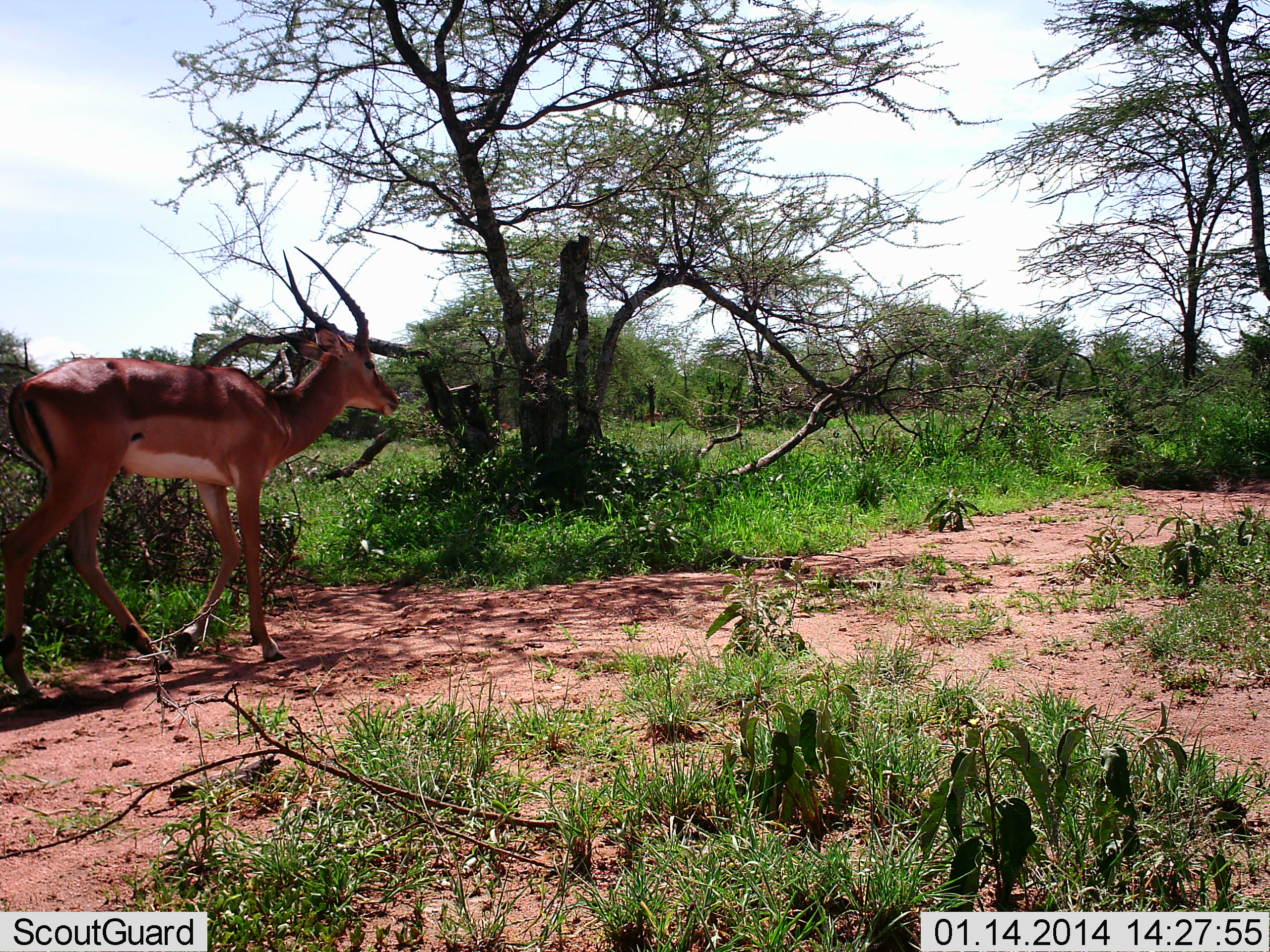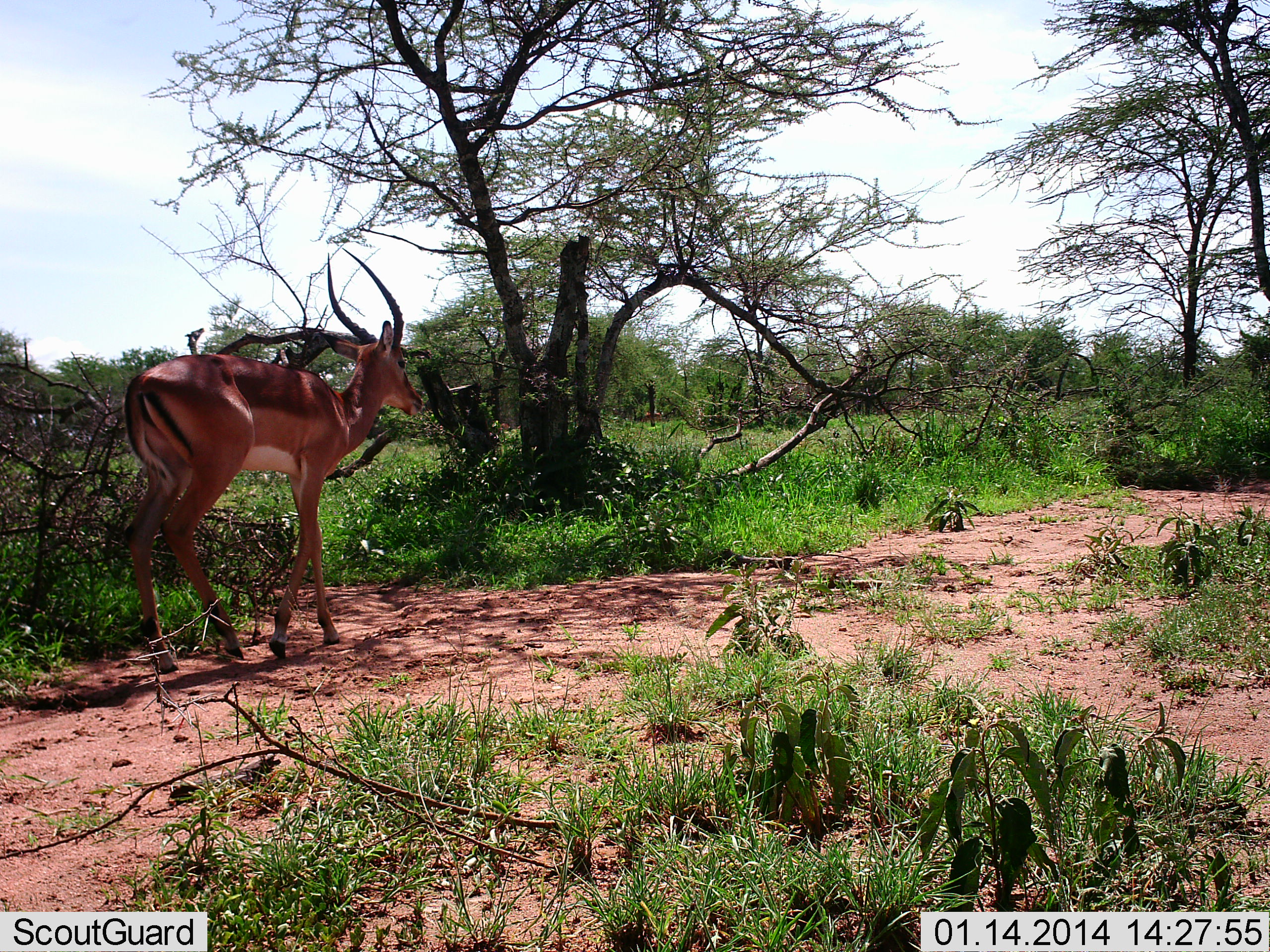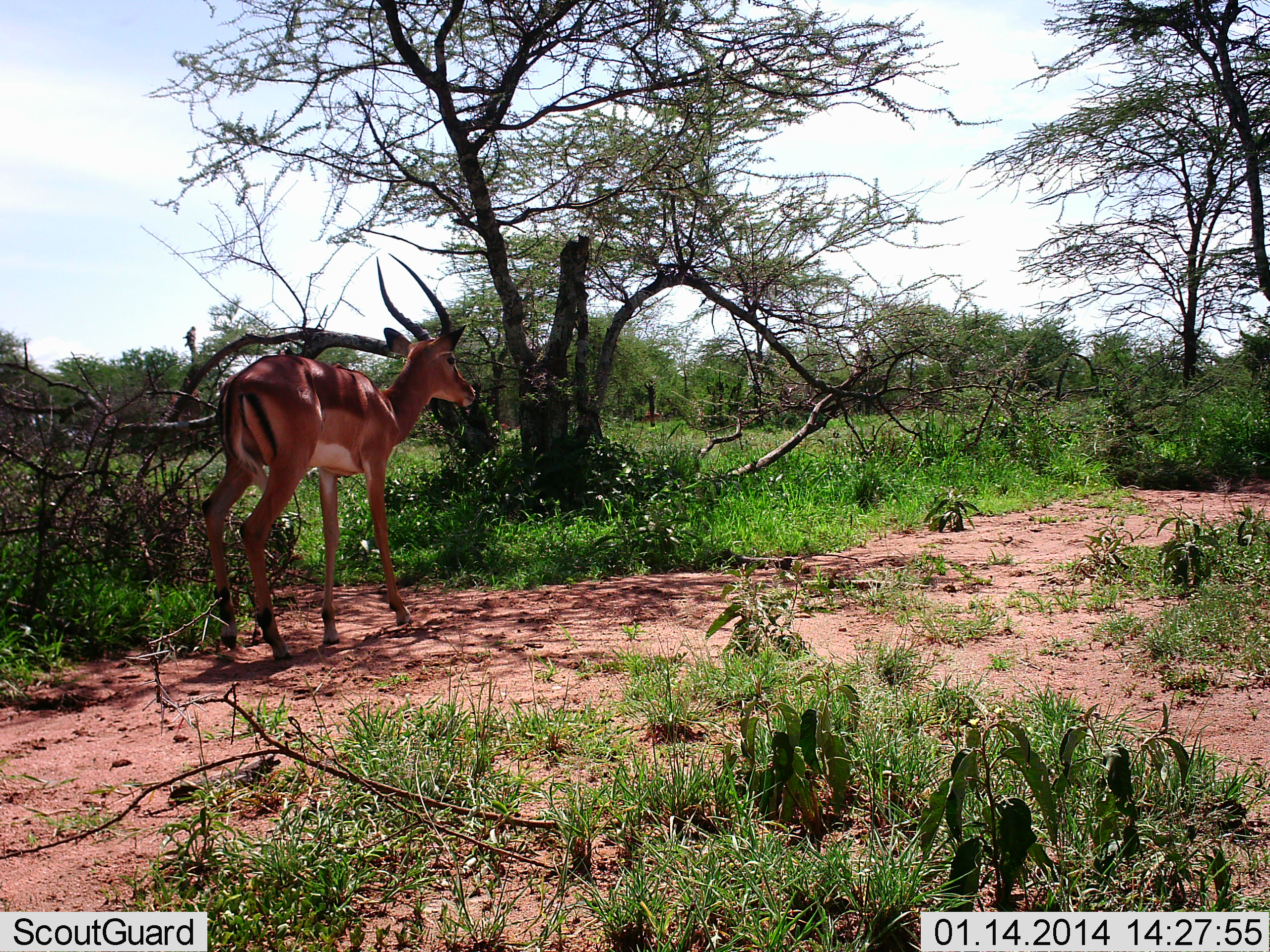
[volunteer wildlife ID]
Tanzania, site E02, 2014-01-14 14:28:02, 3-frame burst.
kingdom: Animalia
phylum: Chordata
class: Mammalia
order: Artiodactyla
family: Bovidae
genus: Aepyceros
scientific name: Aepyceros melampus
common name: impala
Impala (Aepyceros melampus), count 1. Behavior (volunteer vote fractions): standing 8%, resting 0%, moving 92%, interacting 0%. Young present (vote fraction): 0%. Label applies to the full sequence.